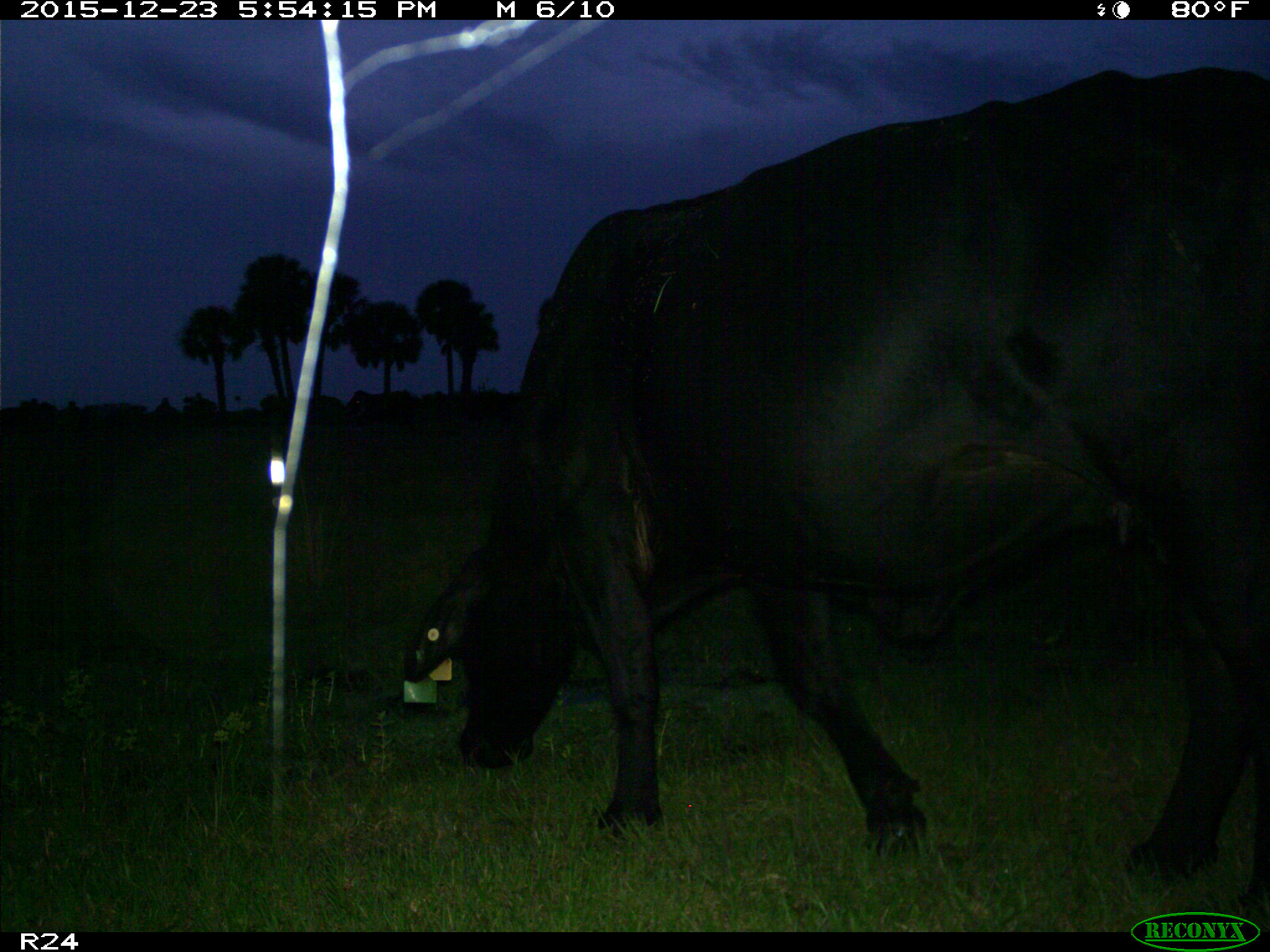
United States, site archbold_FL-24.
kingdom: Animalia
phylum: Chordata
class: Mammalia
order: Artiodactyla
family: Bovidae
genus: Bos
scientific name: Bos taurus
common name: domestic cow